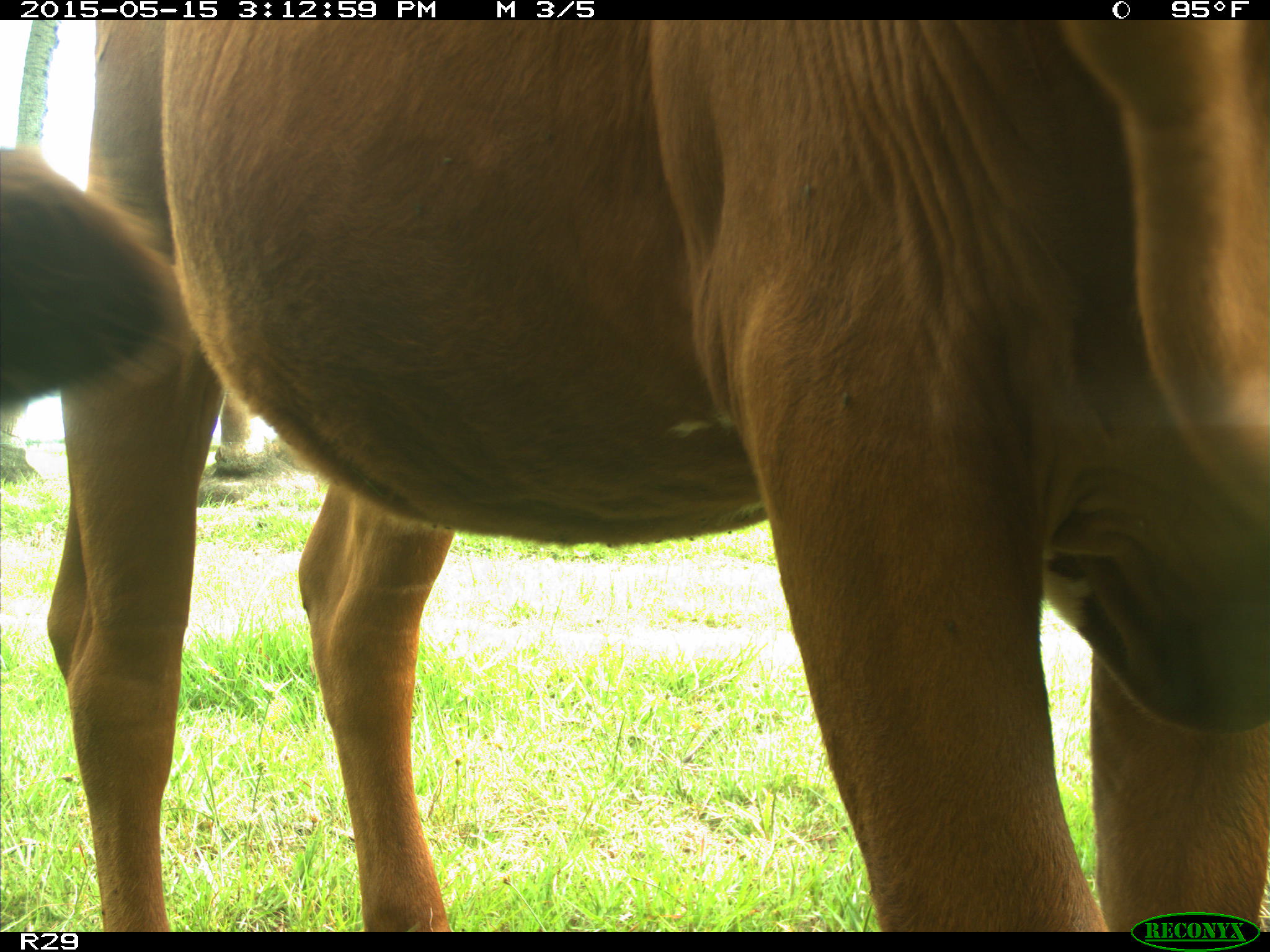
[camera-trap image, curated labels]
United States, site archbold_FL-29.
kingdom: Animalia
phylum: Chordata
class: Mammalia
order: Artiodactyla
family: Bovidae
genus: Bos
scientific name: Bos taurus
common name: domestic cow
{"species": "Bos taurus (domestic cow)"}